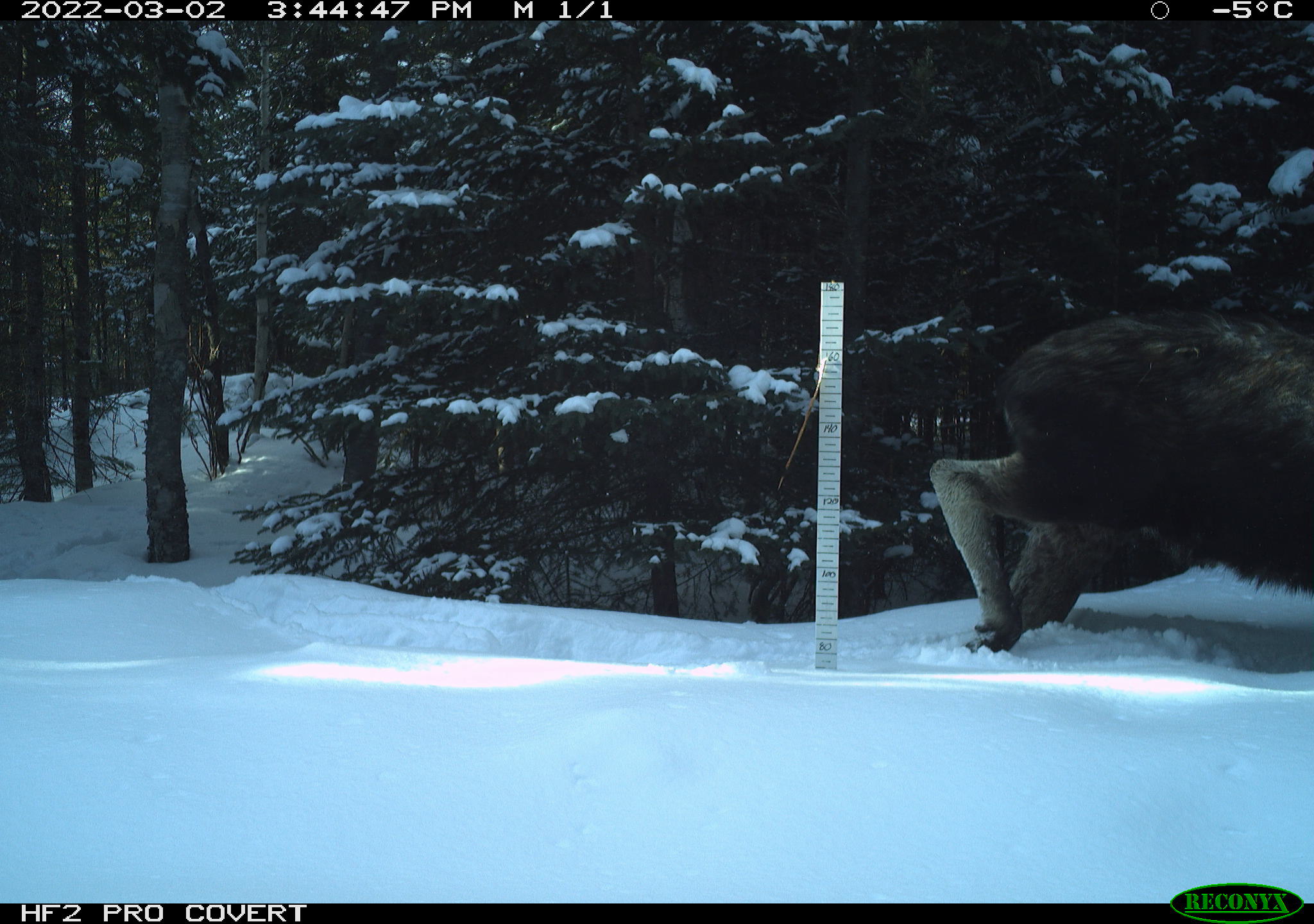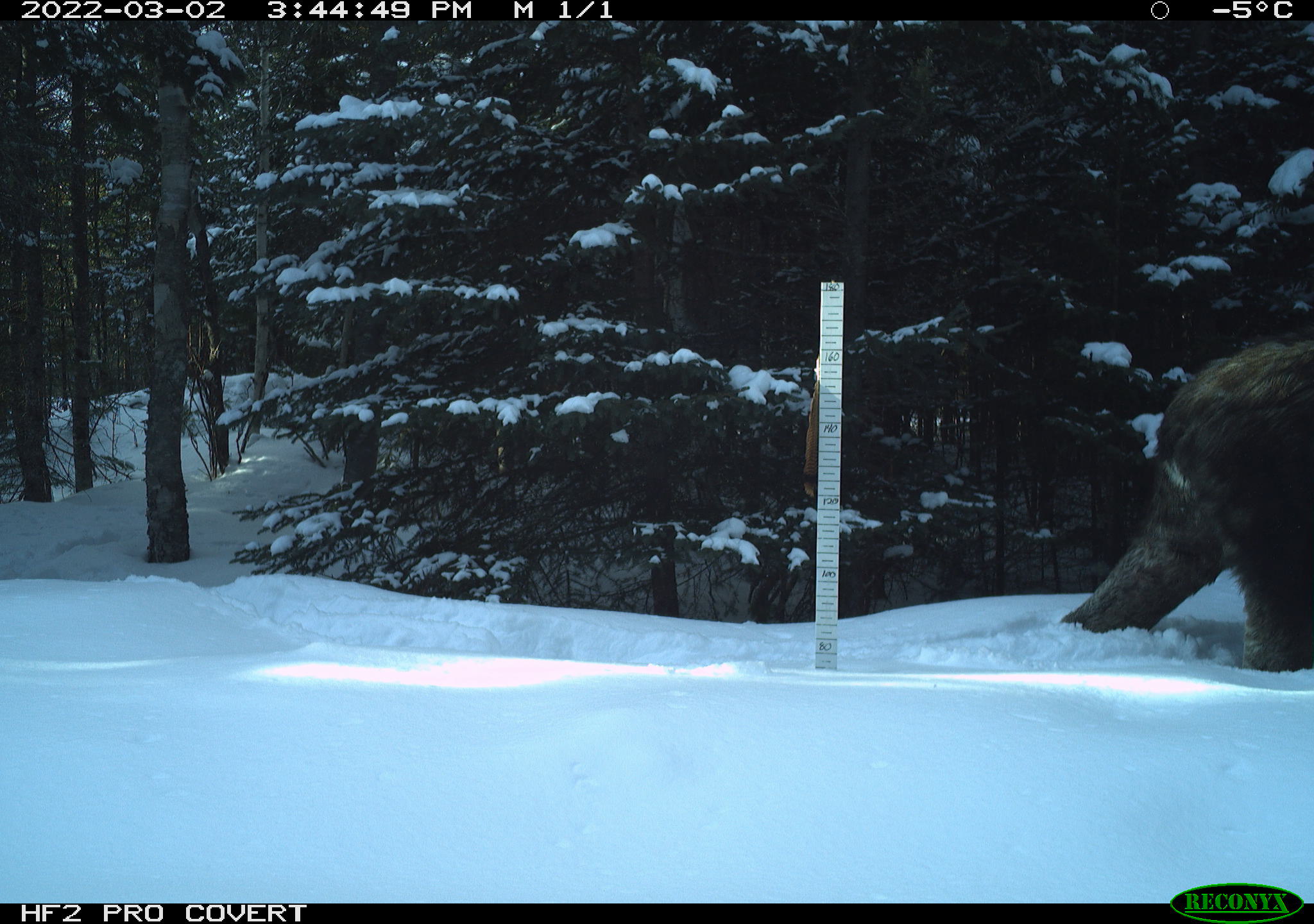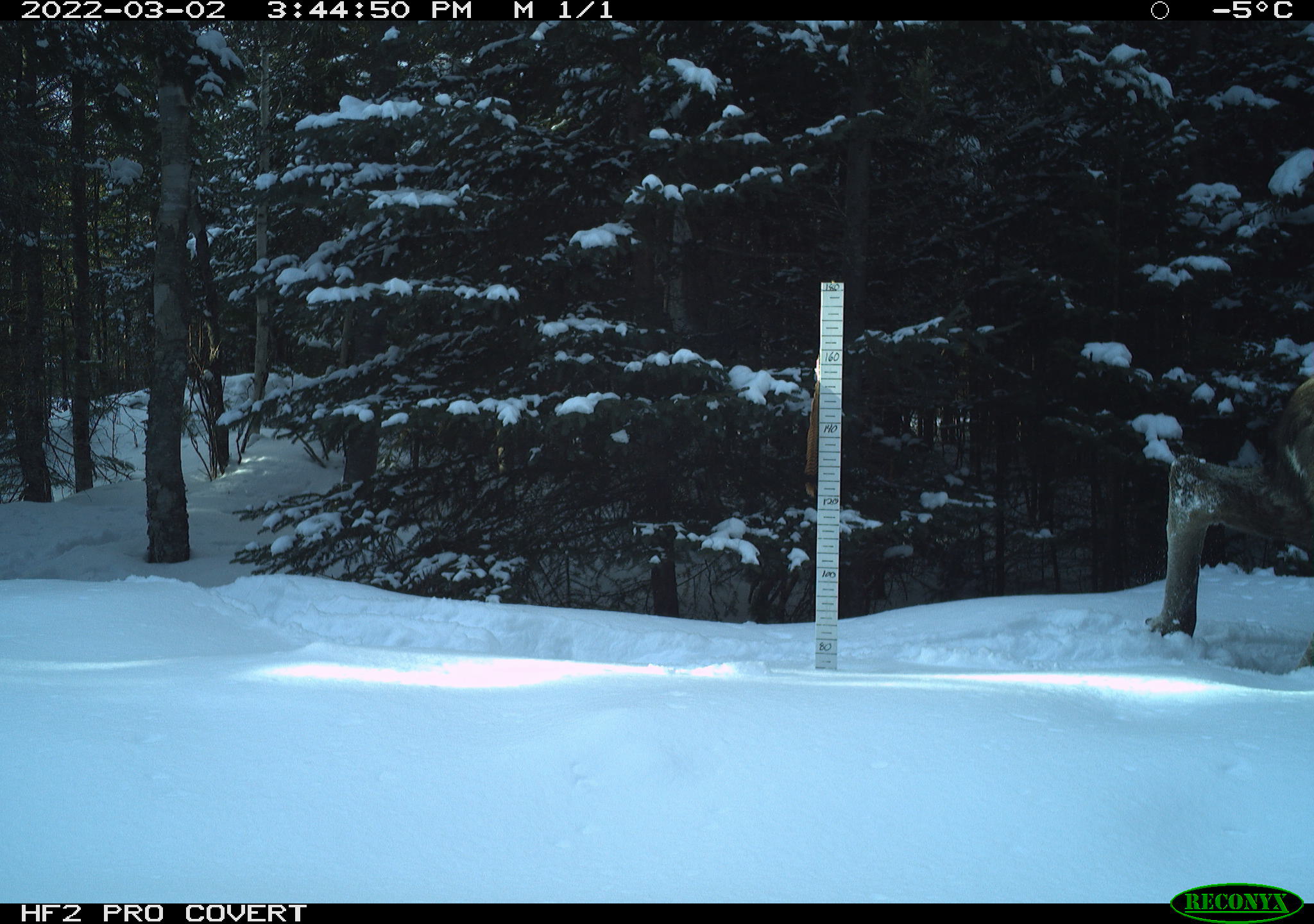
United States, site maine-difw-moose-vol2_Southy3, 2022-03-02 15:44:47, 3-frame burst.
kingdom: Animalia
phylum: Chordata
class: Mammalia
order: Artiodactyla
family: Cervidae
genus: Alces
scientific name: Alces alces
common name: moose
Moose (Alces alces).